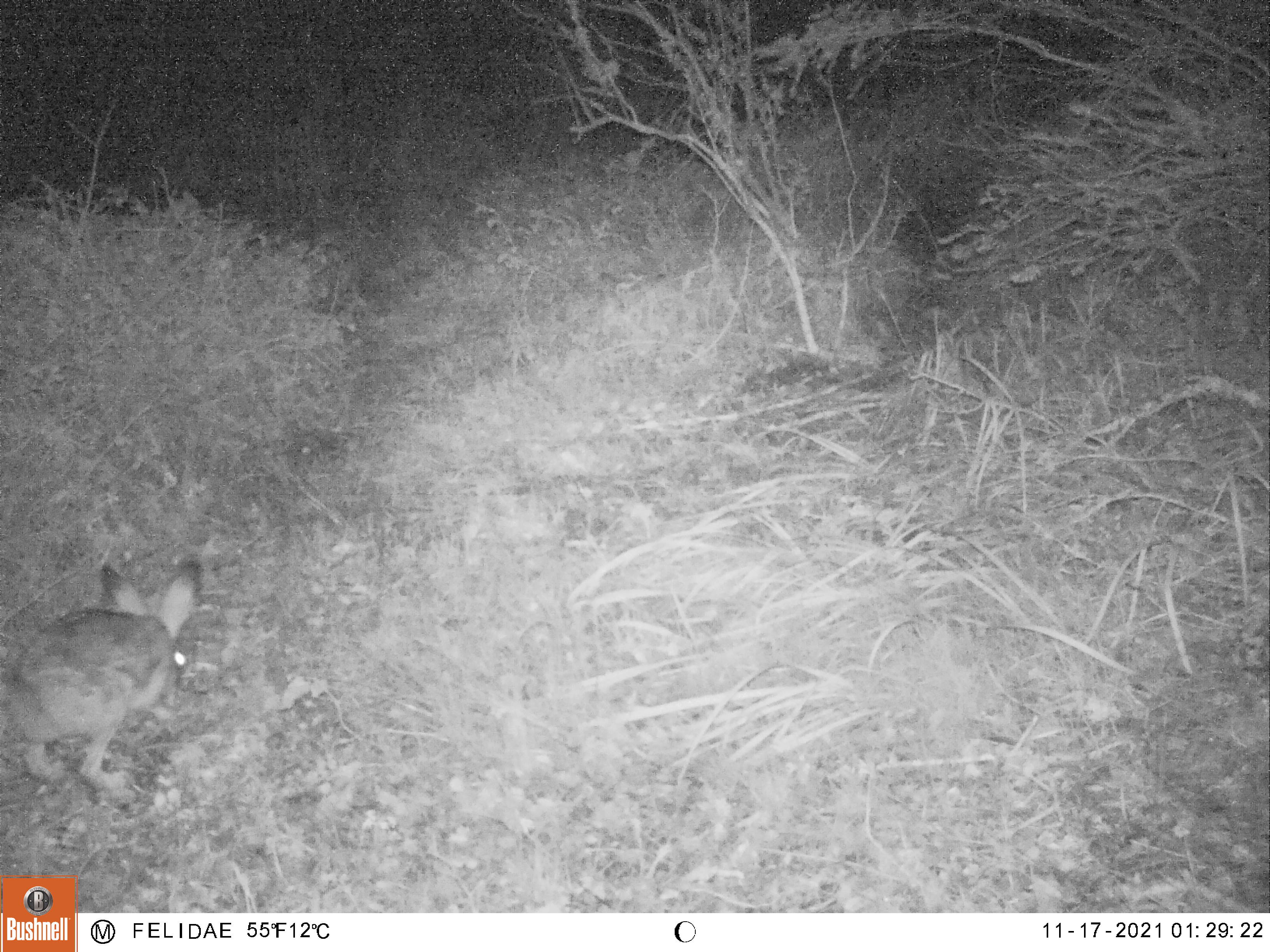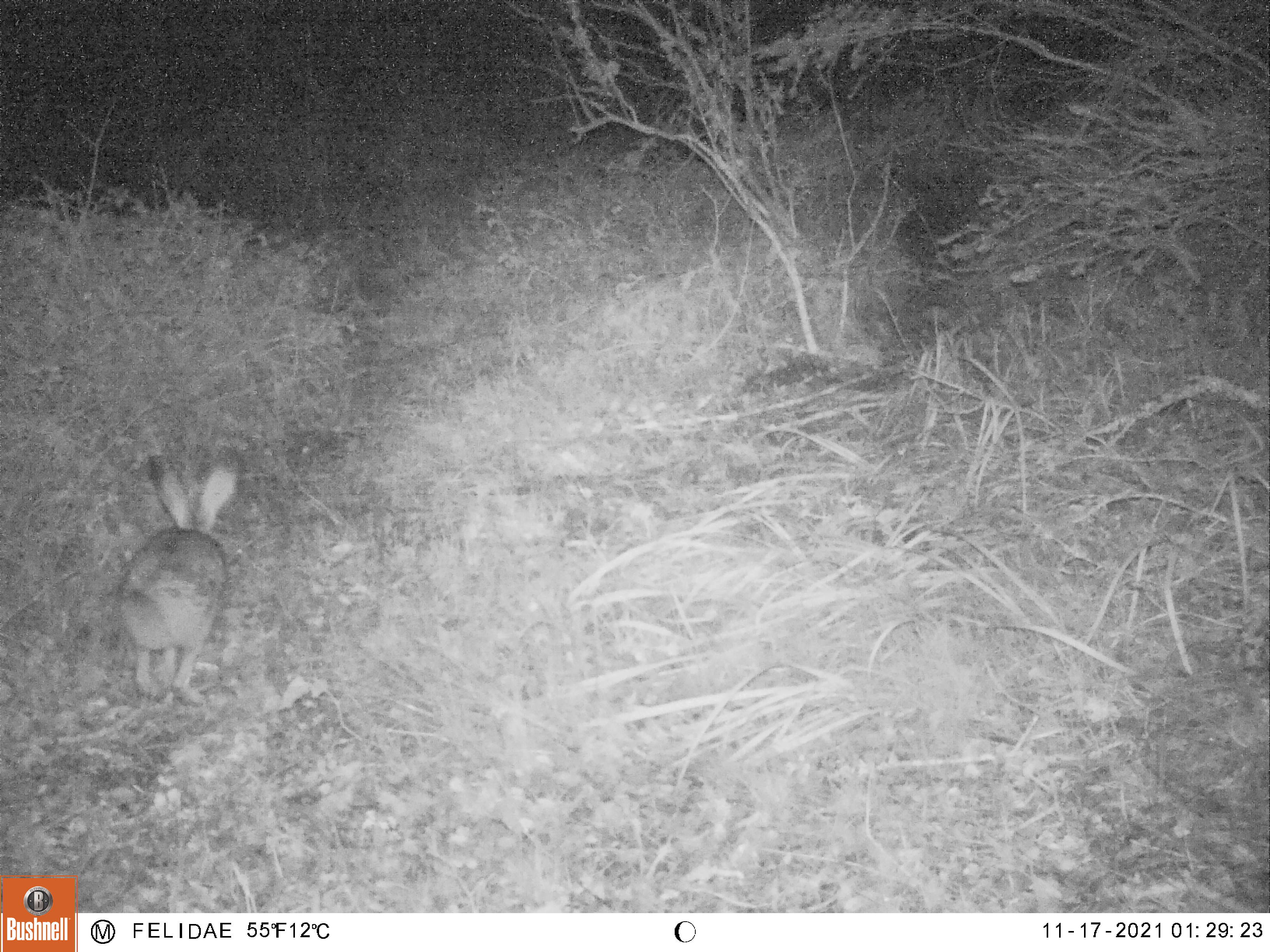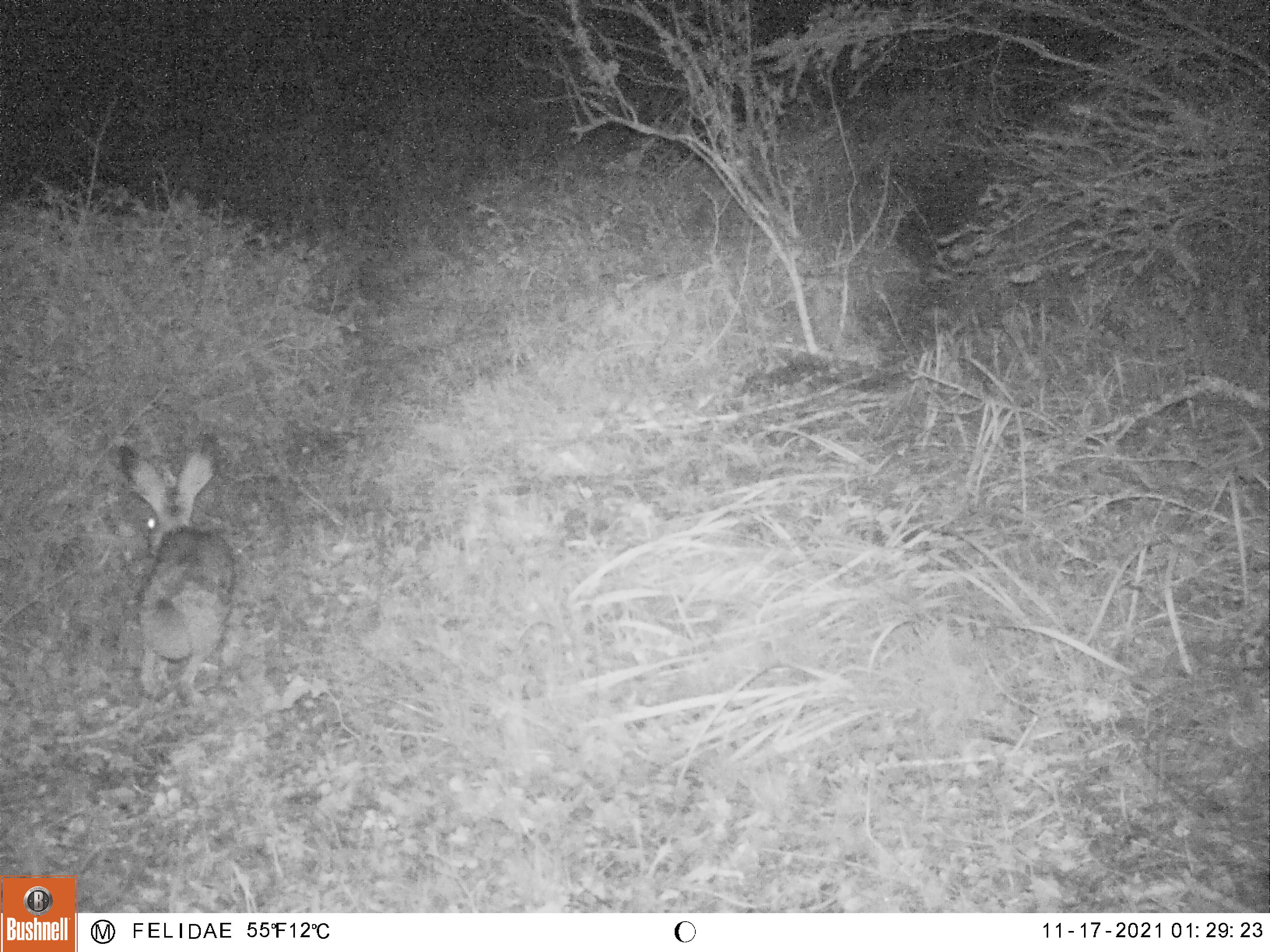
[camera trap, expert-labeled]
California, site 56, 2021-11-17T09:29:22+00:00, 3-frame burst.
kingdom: Animalia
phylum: Chordata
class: Mammalia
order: Lagomorpha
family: Leporidae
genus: Lepus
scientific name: Lepus californicus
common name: black-tailed jackrabbit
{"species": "black-tailed jackrabbit (Lepus californicus)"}